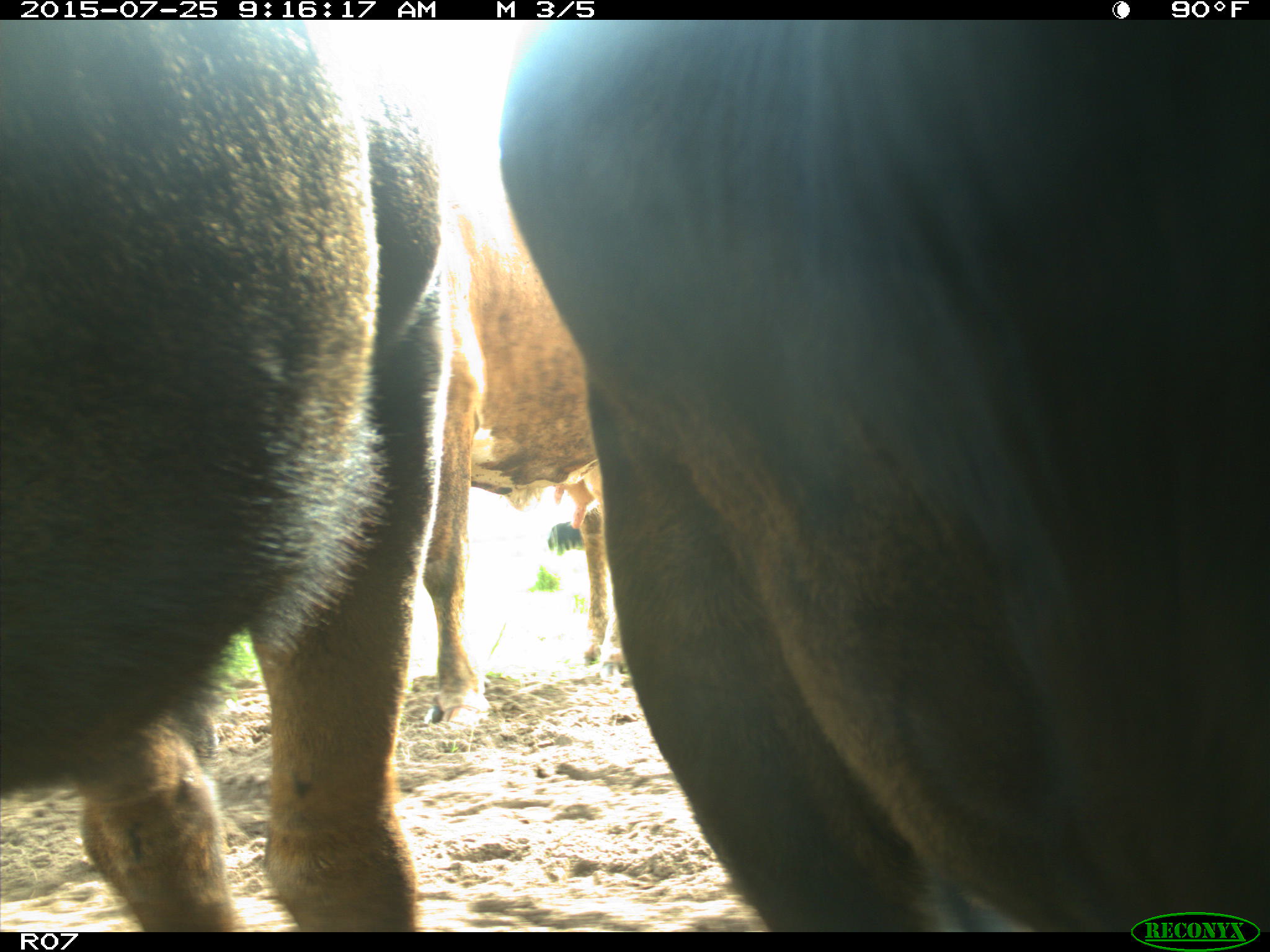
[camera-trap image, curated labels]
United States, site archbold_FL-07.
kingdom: Animalia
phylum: Chordata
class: Mammalia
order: Artiodactyla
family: Bovidae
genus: Bos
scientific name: Bos taurus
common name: domestic cow